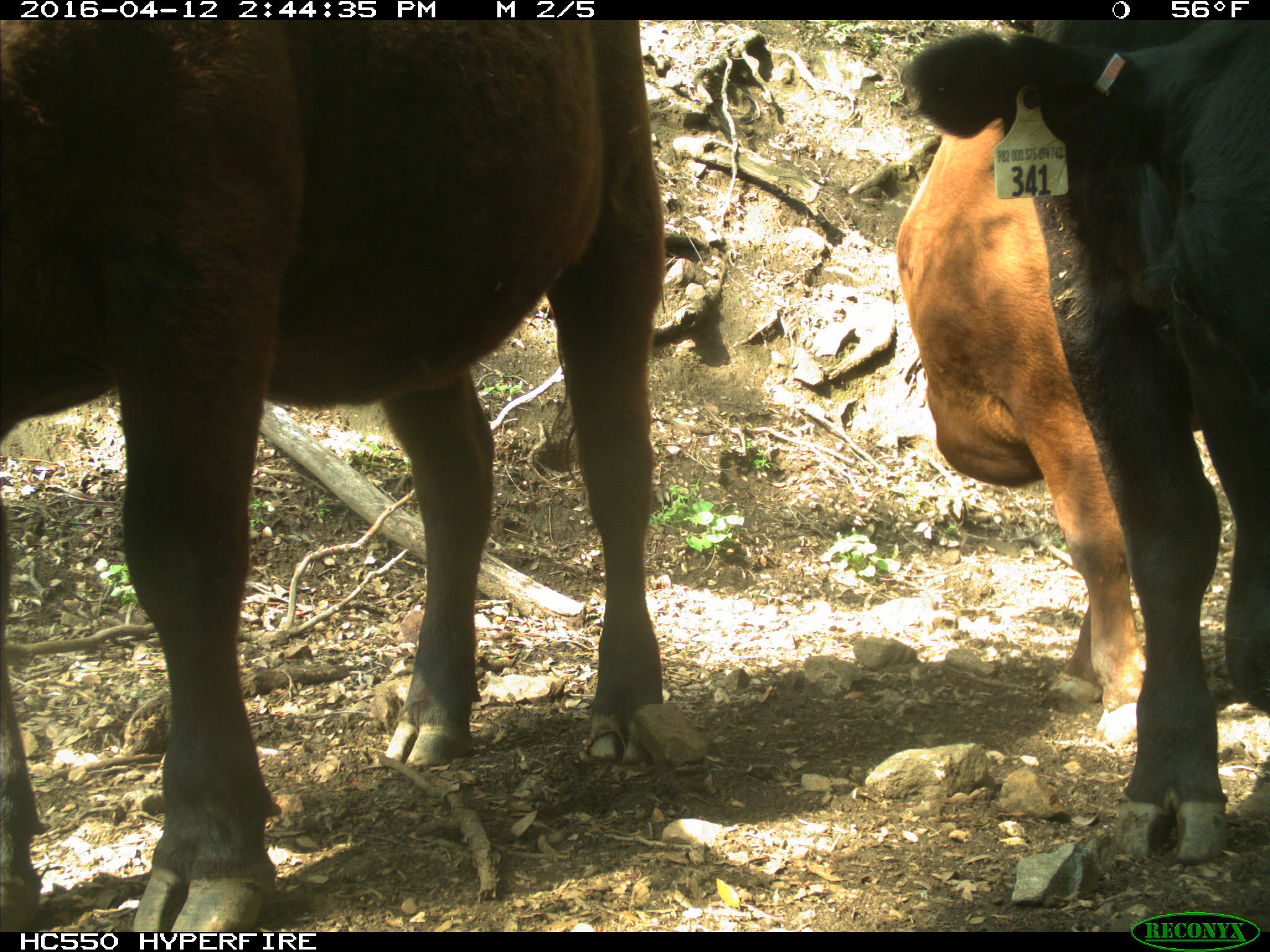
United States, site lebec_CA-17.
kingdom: Animalia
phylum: Chordata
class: Mammalia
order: Artiodactyla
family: Bovidae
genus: Bos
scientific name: Bos taurus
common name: domestic cow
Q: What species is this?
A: Bos taurus (domestic cow).